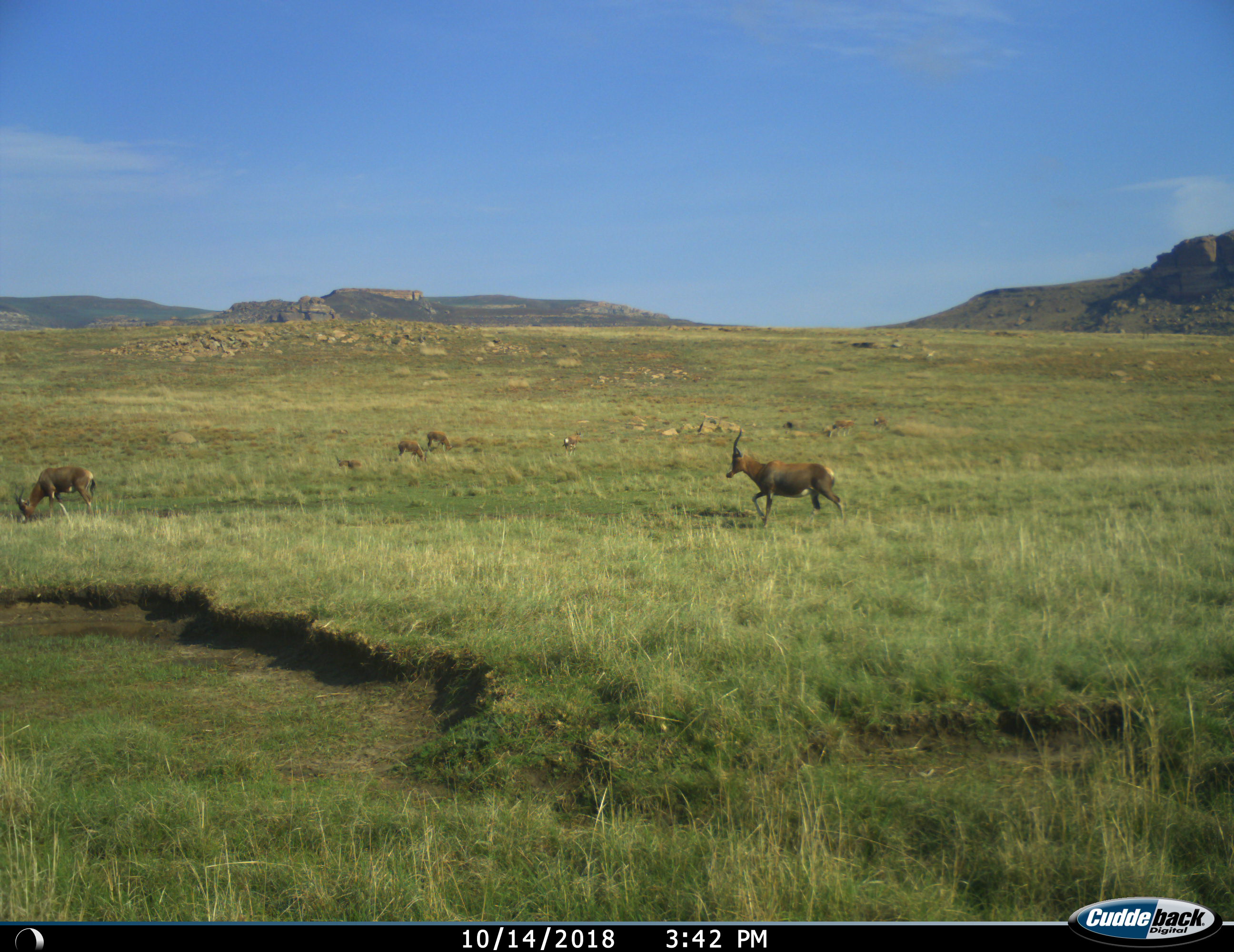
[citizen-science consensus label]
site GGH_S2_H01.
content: unidentified animal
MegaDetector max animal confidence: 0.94